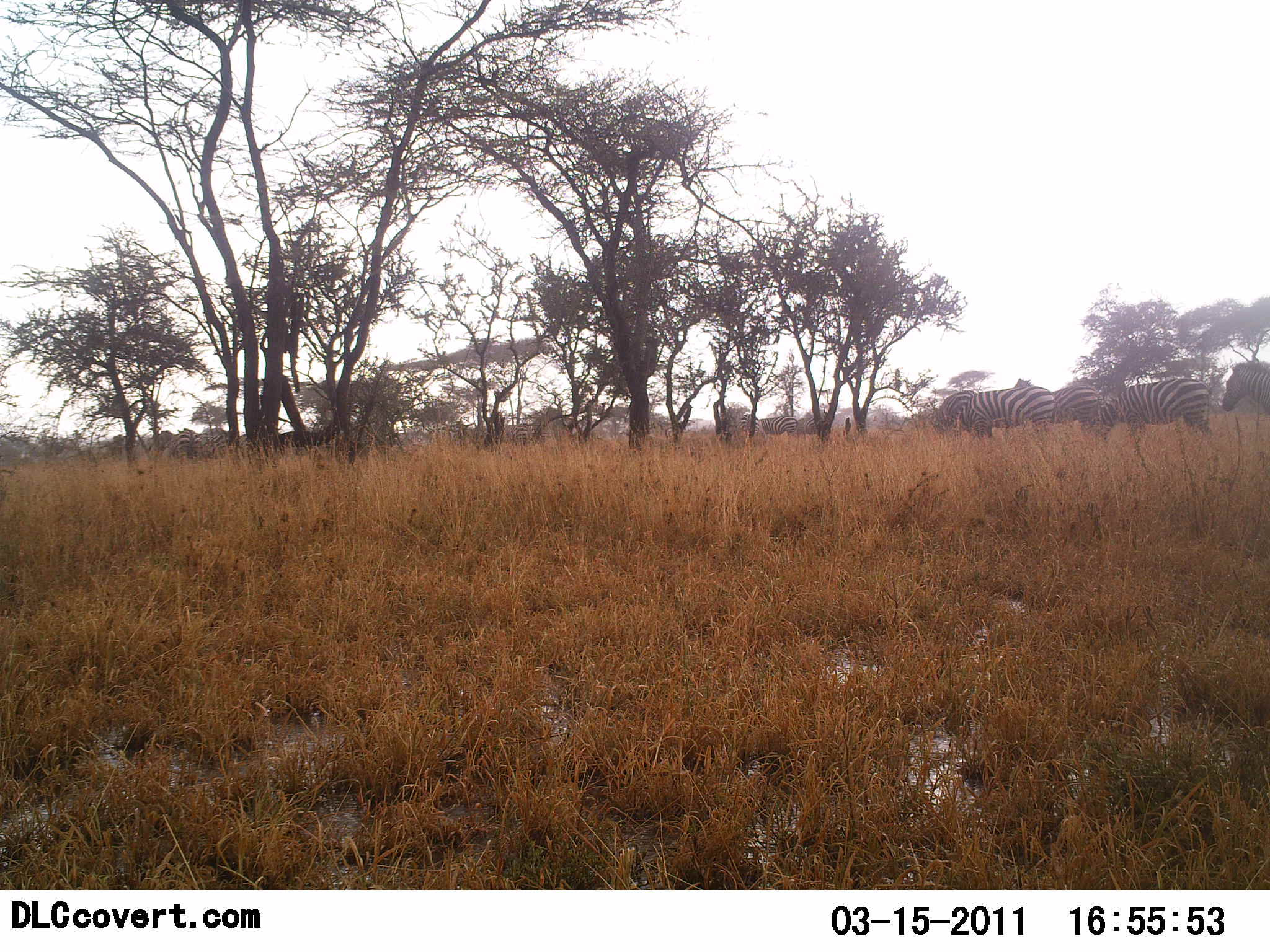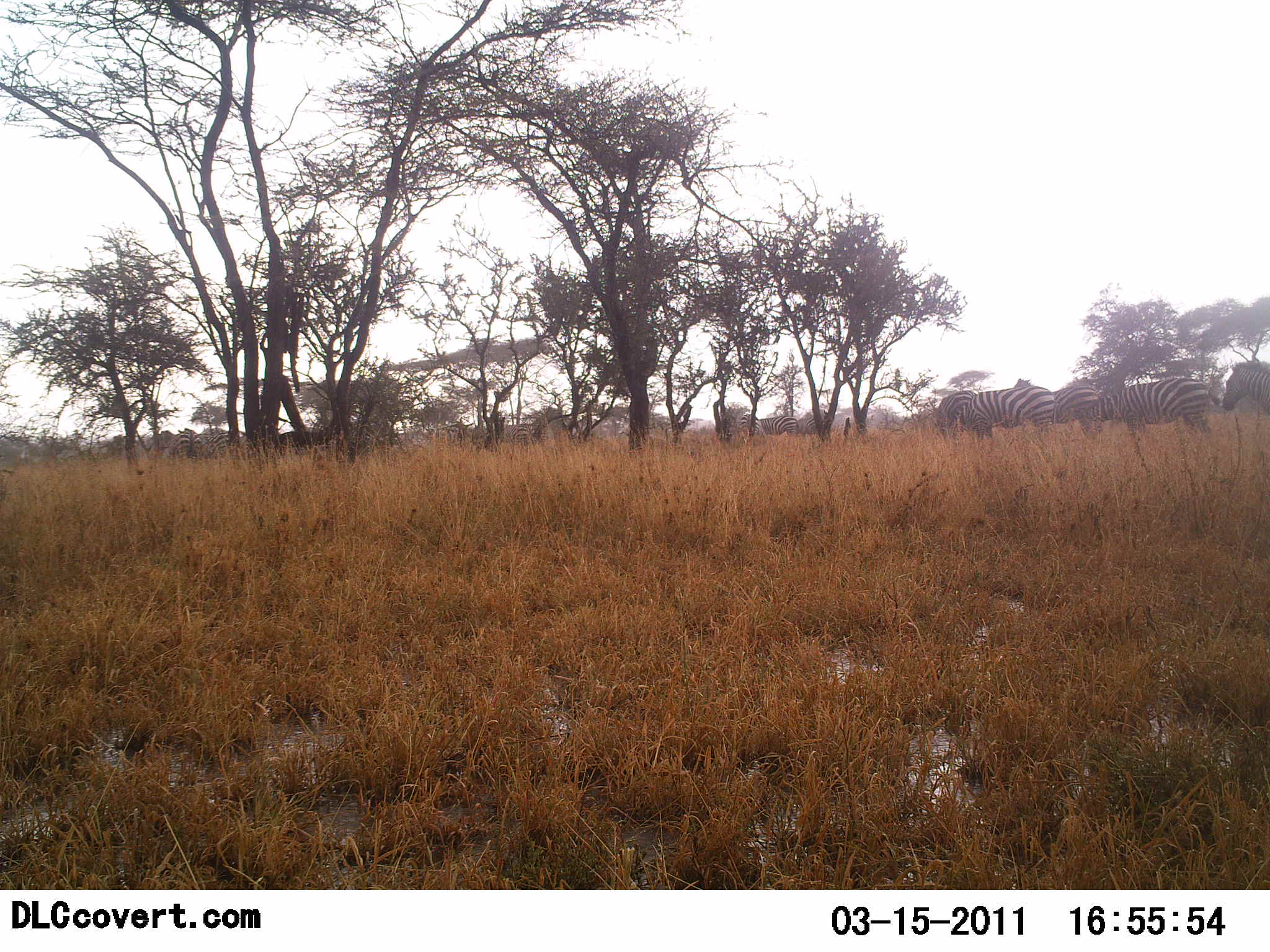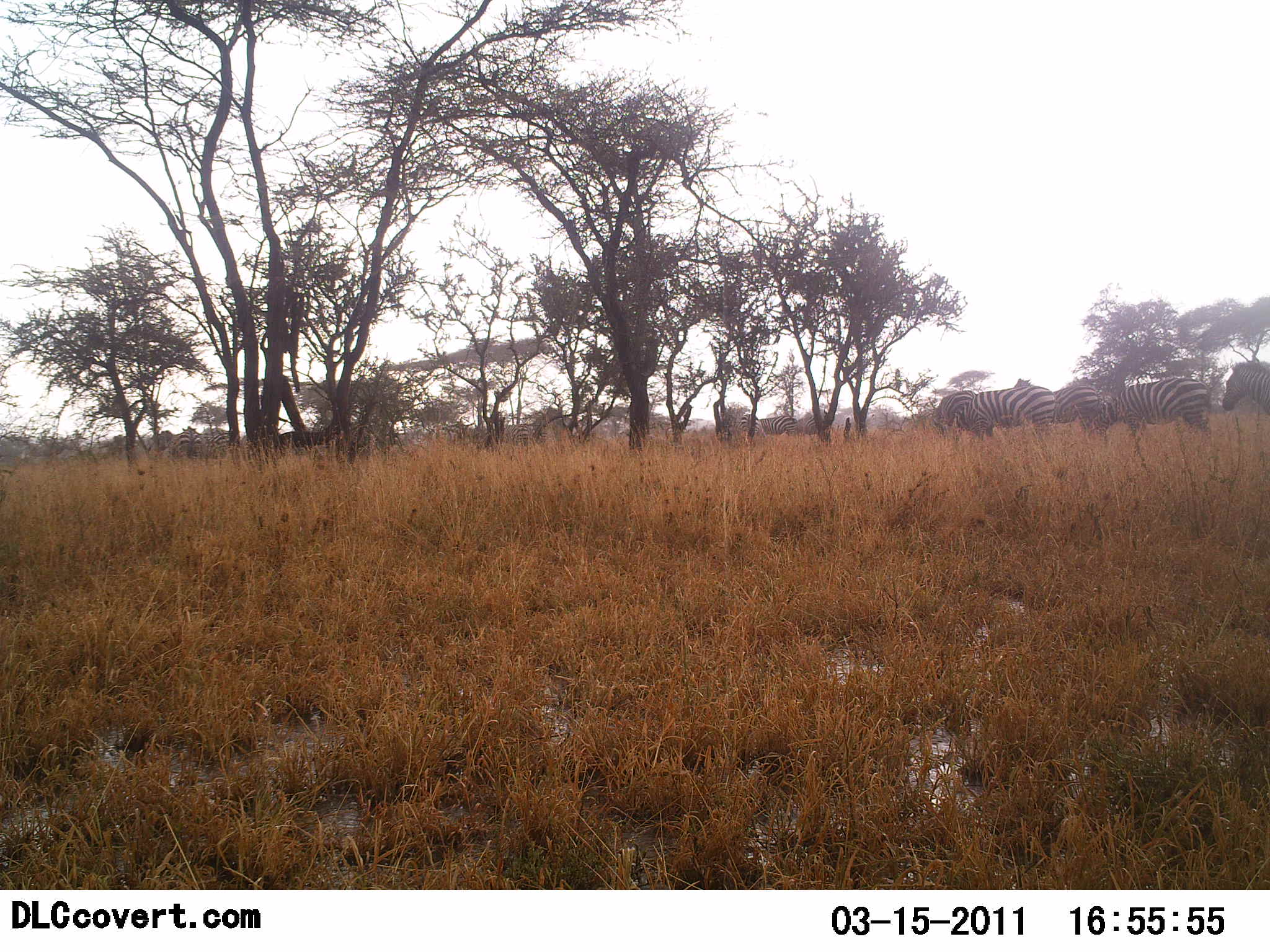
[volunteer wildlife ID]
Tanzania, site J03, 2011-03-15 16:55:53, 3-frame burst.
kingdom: Animalia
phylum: Chordata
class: Mammalia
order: Perissodactyla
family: Equidae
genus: Equus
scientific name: Equus quagga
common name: plains zebra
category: zebra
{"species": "zebra (plains zebra) (Equus quagga)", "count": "6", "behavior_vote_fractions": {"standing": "69%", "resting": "0%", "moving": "15%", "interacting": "0%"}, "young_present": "0%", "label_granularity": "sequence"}